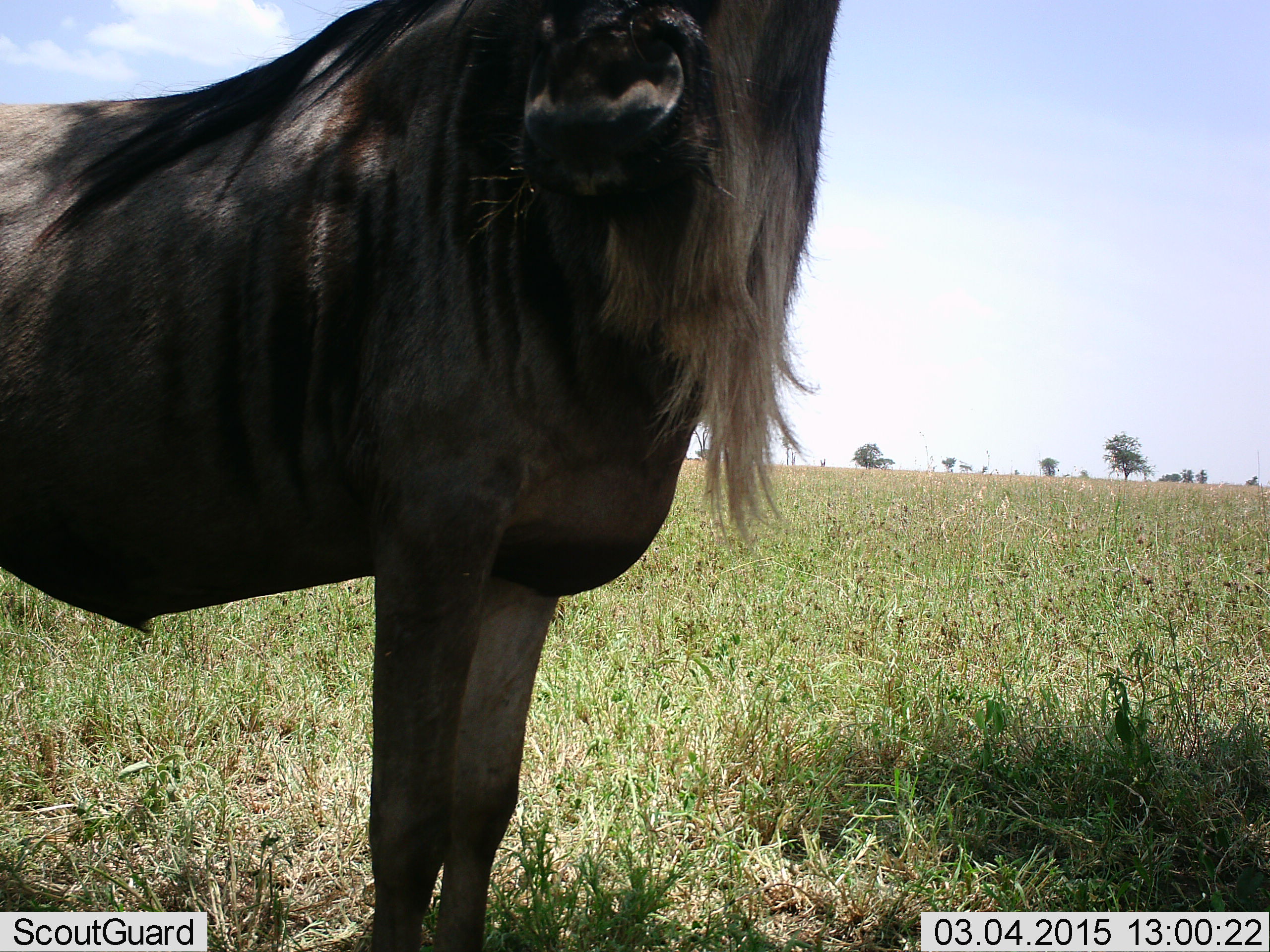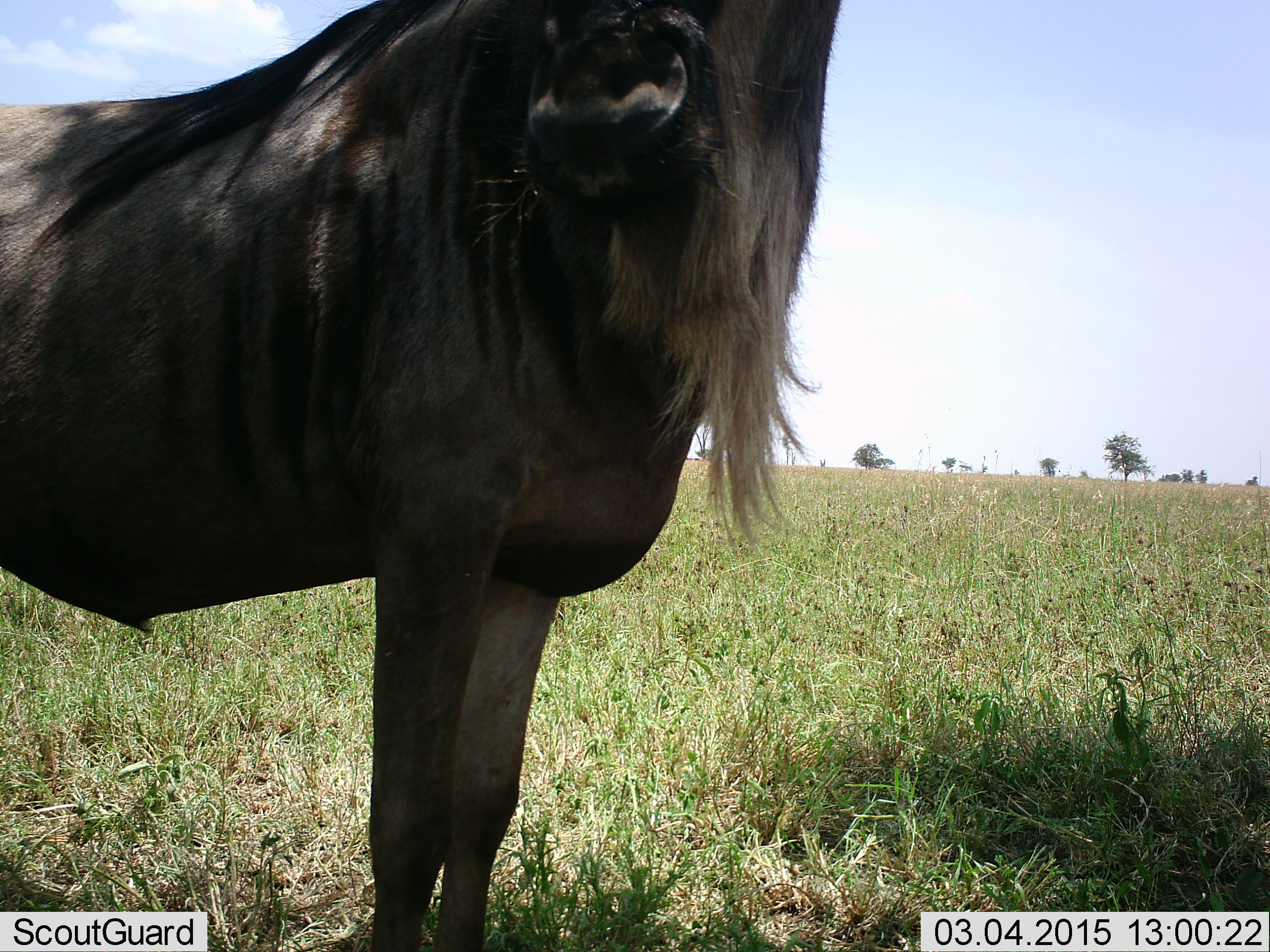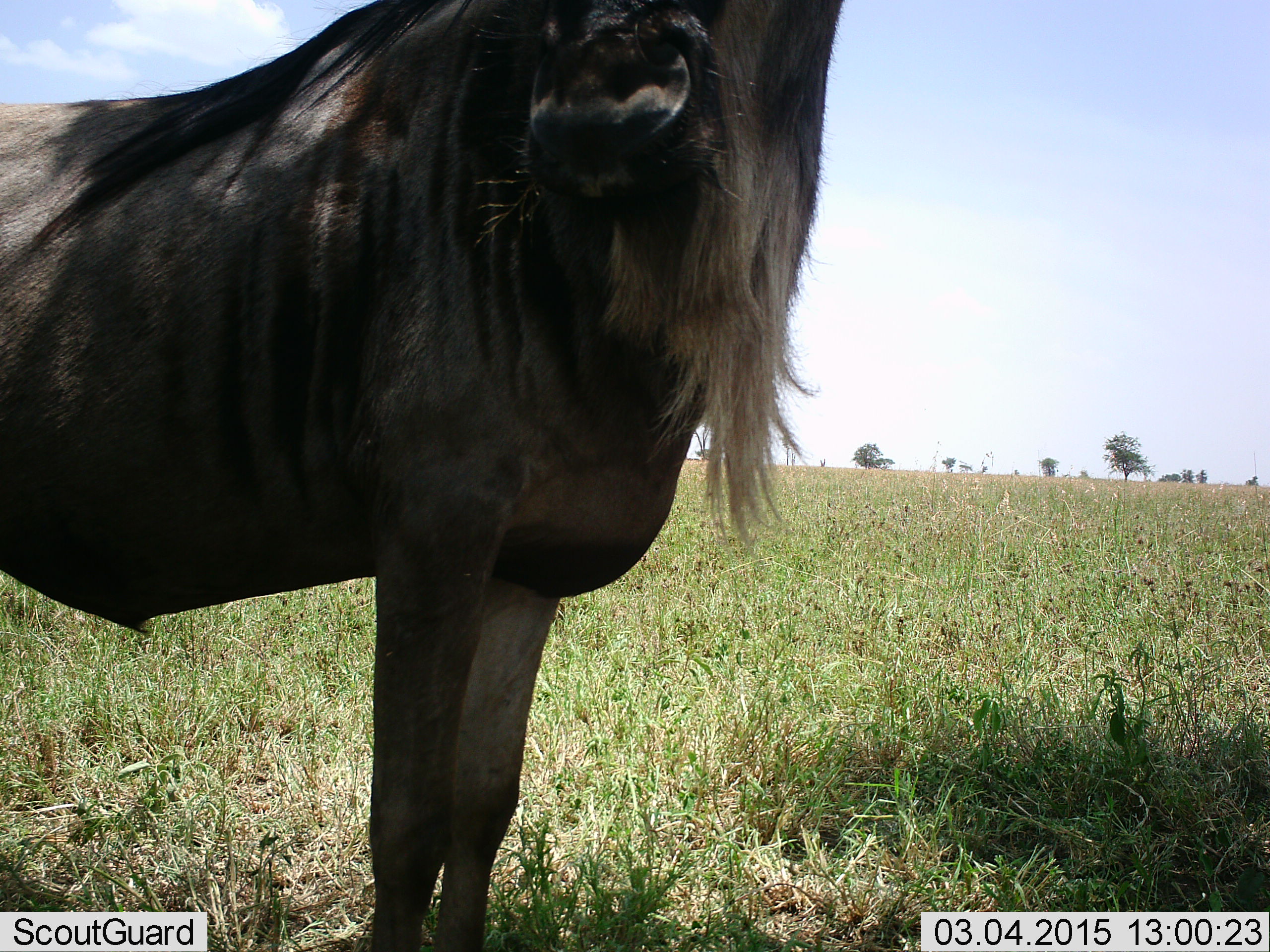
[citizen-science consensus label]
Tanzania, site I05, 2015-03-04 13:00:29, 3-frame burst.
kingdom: Animalia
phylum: Chordata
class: Mammalia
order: Artiodactyla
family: Bovidae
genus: Connochaetes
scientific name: Connochaetes taurinus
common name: blue wildebeest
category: wildebeest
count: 1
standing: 100%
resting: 0%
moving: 0%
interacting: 0%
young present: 0%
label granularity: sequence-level